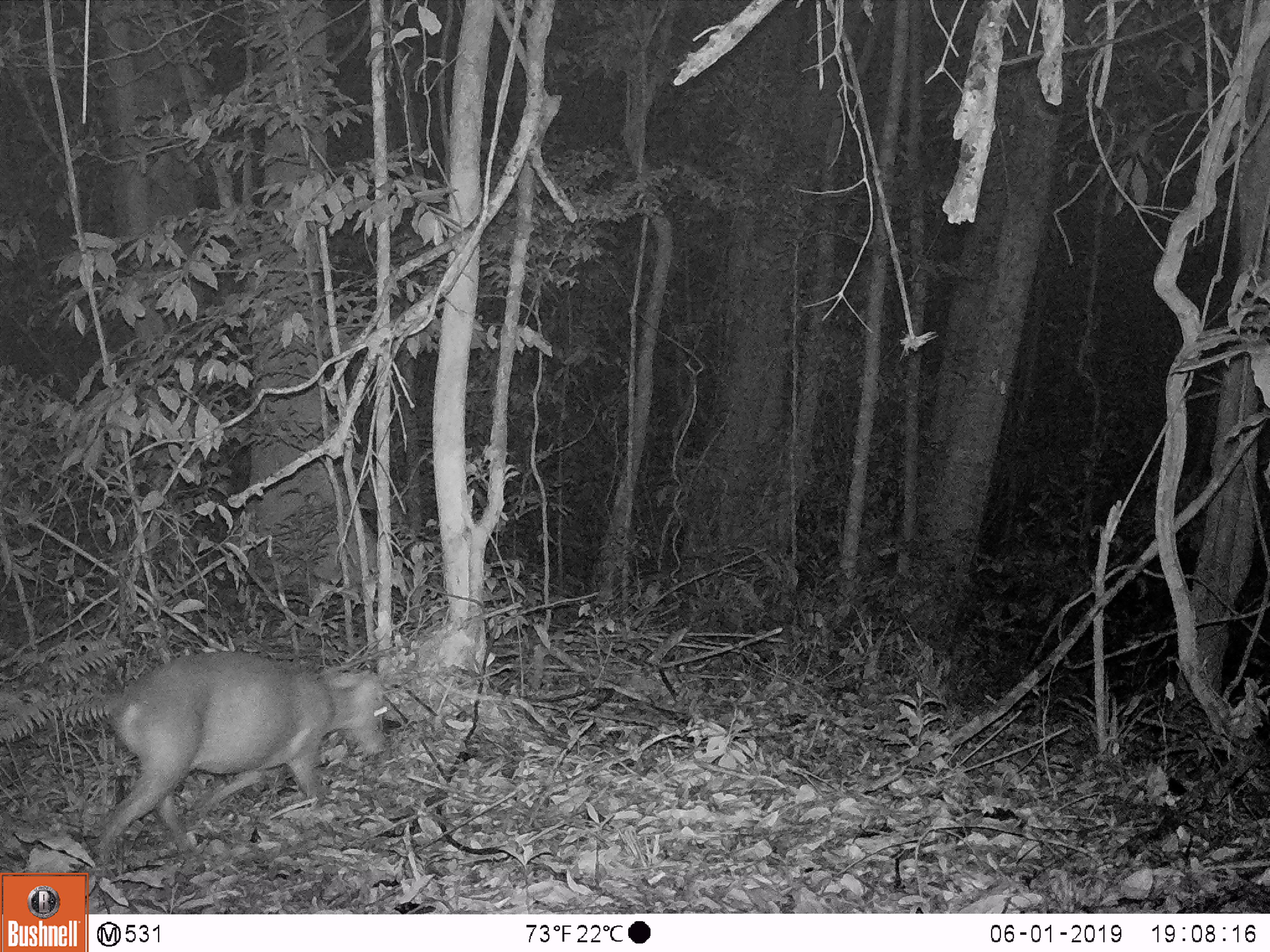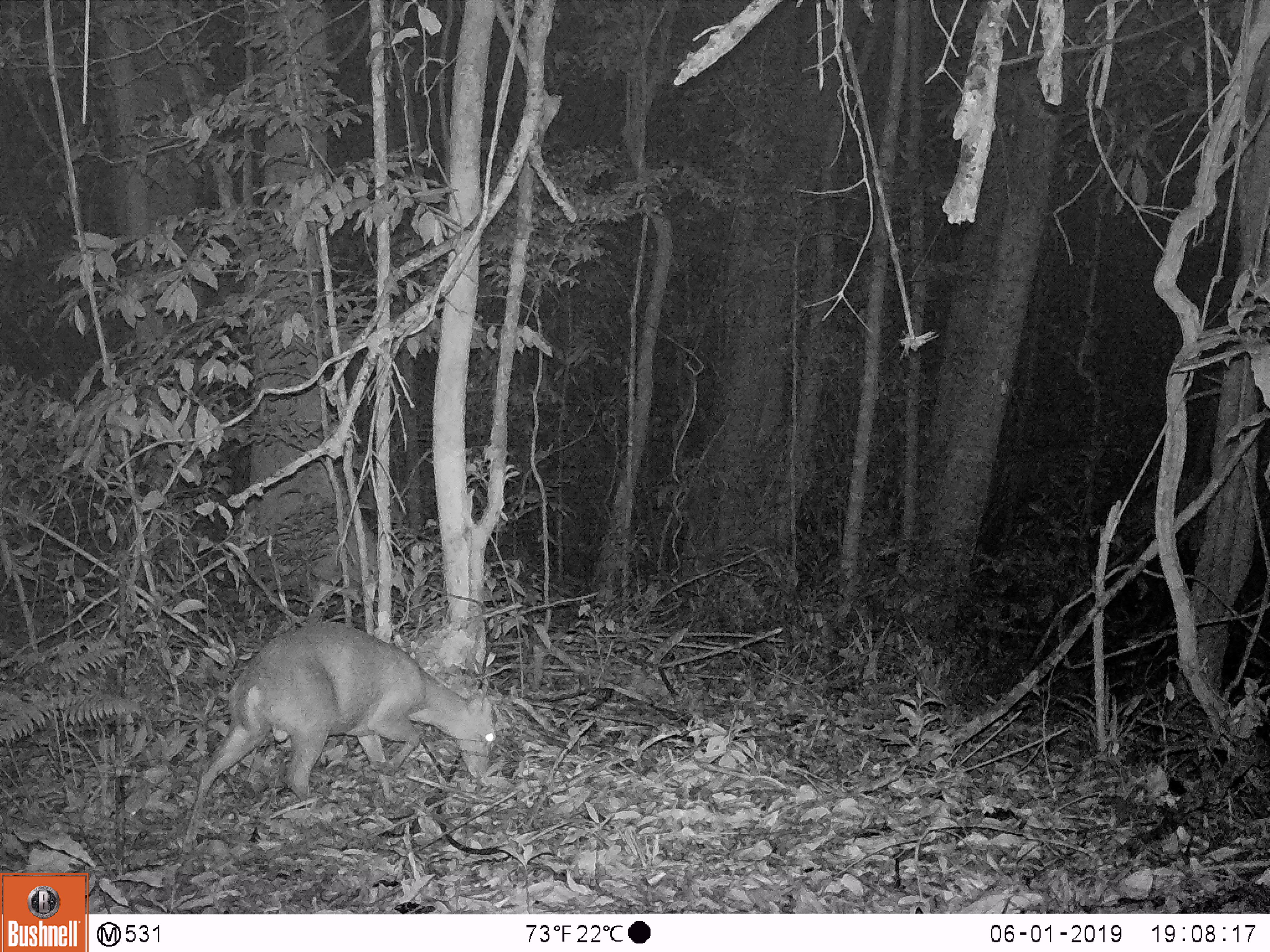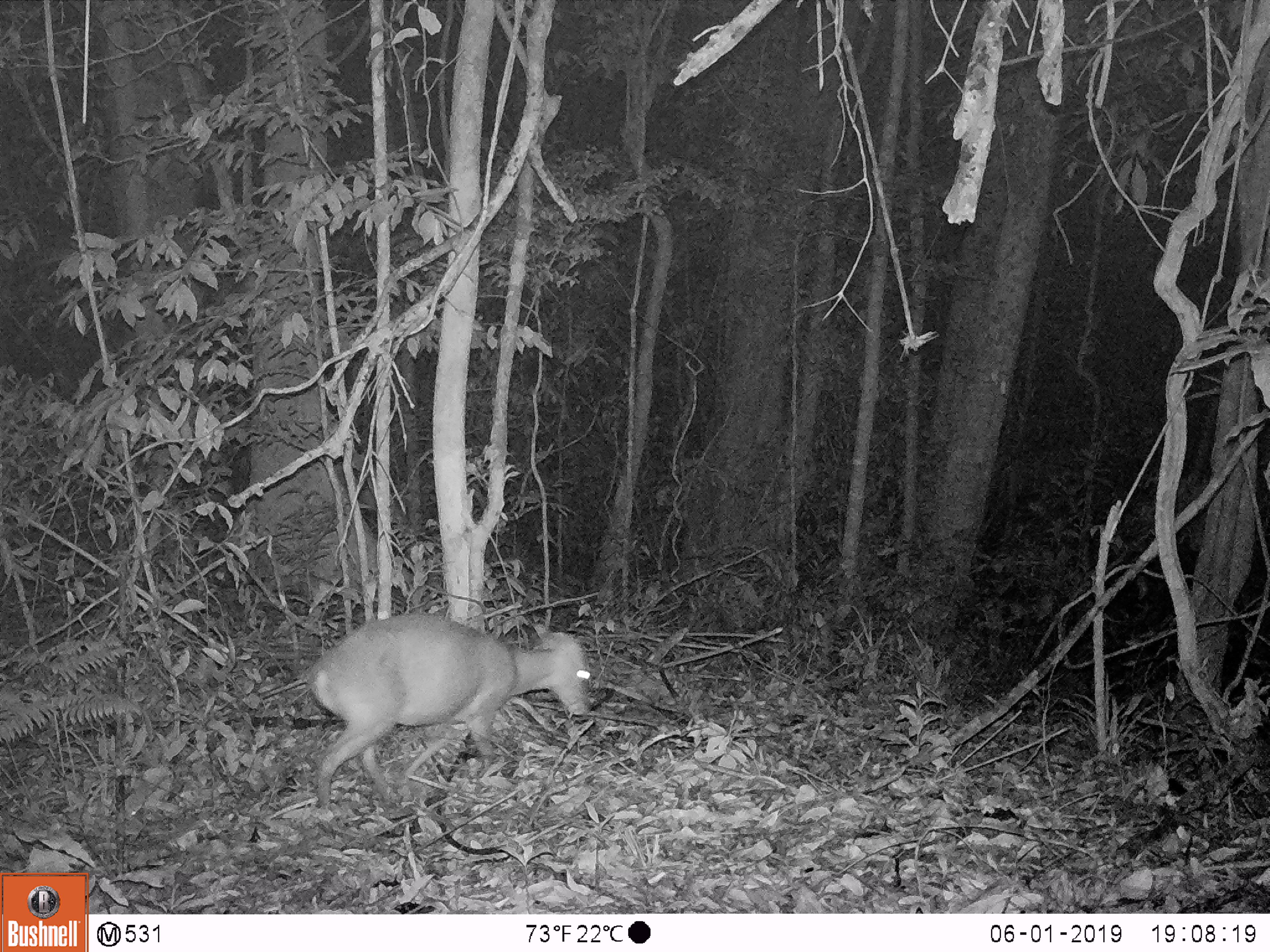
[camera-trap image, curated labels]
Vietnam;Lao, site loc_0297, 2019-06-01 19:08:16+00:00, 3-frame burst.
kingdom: Animalia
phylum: Chordata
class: Mammalia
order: Artiodactyla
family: Cervidae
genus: Muntiacus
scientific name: Muntiacus rooseveltorum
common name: roosevelt's muntjac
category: roosevelts muntjac group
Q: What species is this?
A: Roosevelts muntjac group (roosevelt's muntjac) (Muntiacus rooseveltorum).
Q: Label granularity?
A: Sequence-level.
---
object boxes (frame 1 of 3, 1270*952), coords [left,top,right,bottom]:
roosevelts muntjac group: [94,650,387,862]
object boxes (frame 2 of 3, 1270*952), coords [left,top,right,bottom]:
roosevelts muntjac group: [183,621,497,854]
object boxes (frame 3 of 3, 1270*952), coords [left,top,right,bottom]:
roosevelts muntjac group: [307,613,594,809]